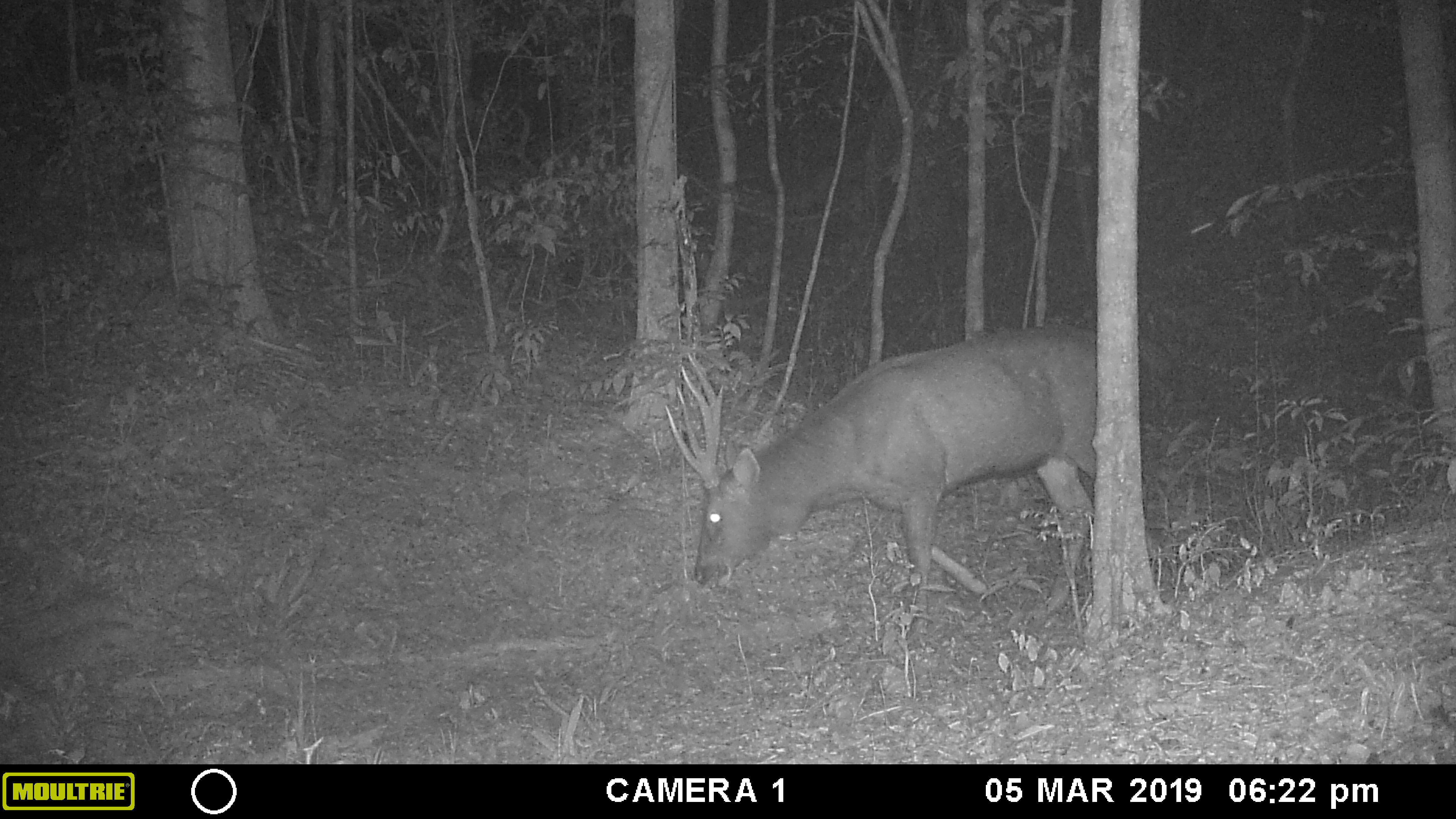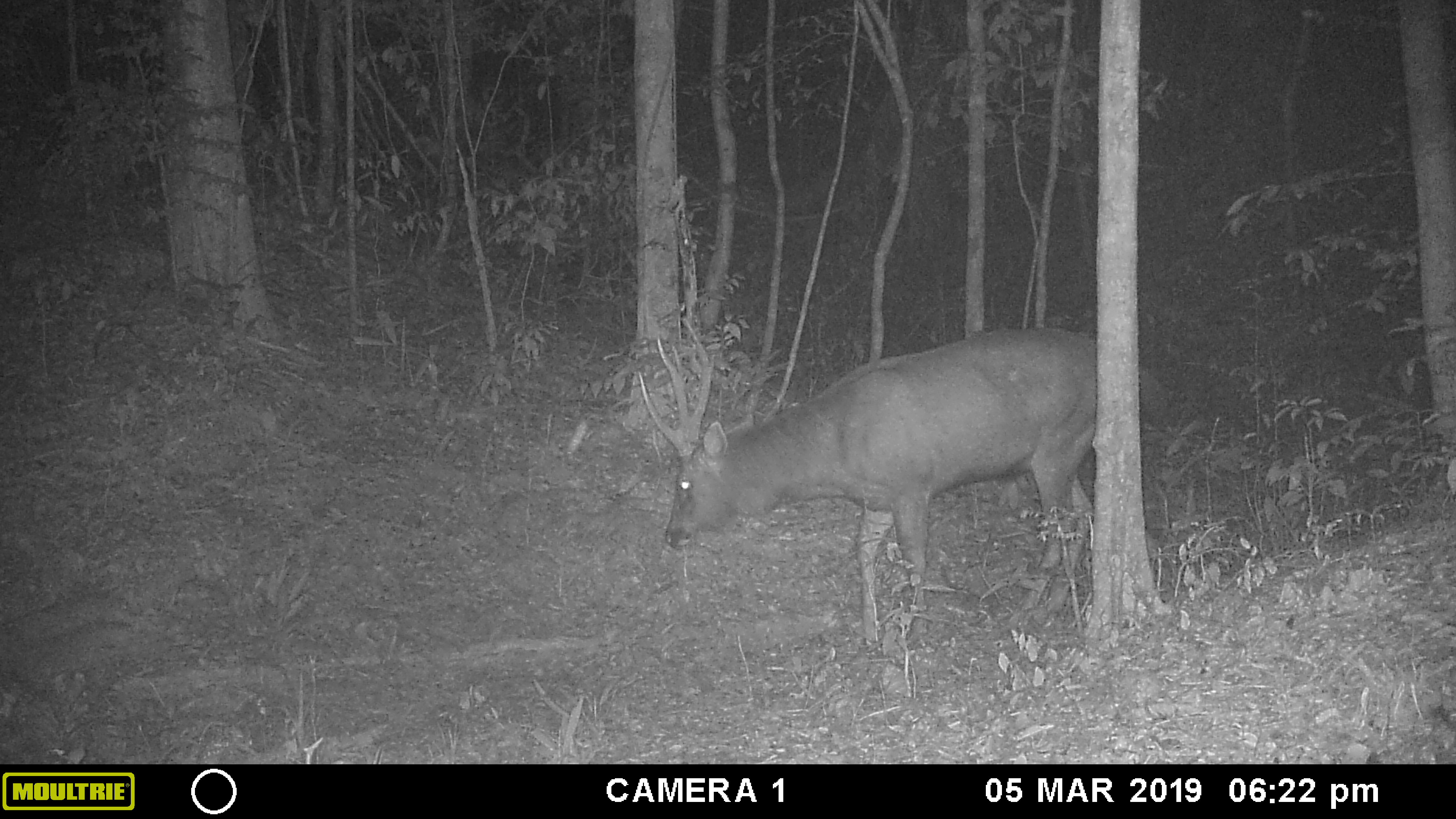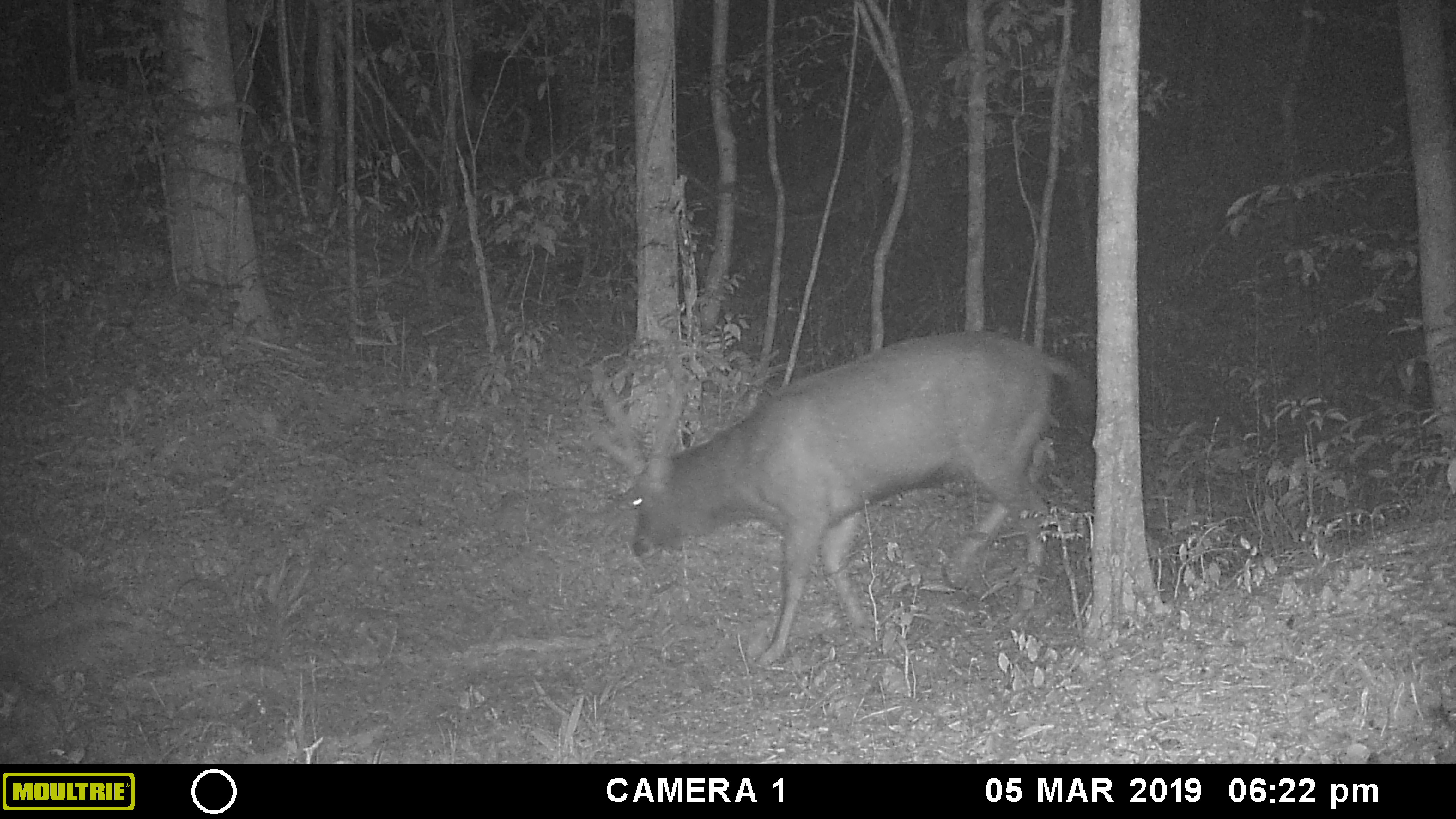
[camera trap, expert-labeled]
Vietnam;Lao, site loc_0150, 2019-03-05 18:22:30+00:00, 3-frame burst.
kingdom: Animalia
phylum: Chordata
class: Mammalia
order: Artiodactyla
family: Cervidae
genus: Rusa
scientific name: Rusa unicolor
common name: sambar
Sambar (Rusa unicolor). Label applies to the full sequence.